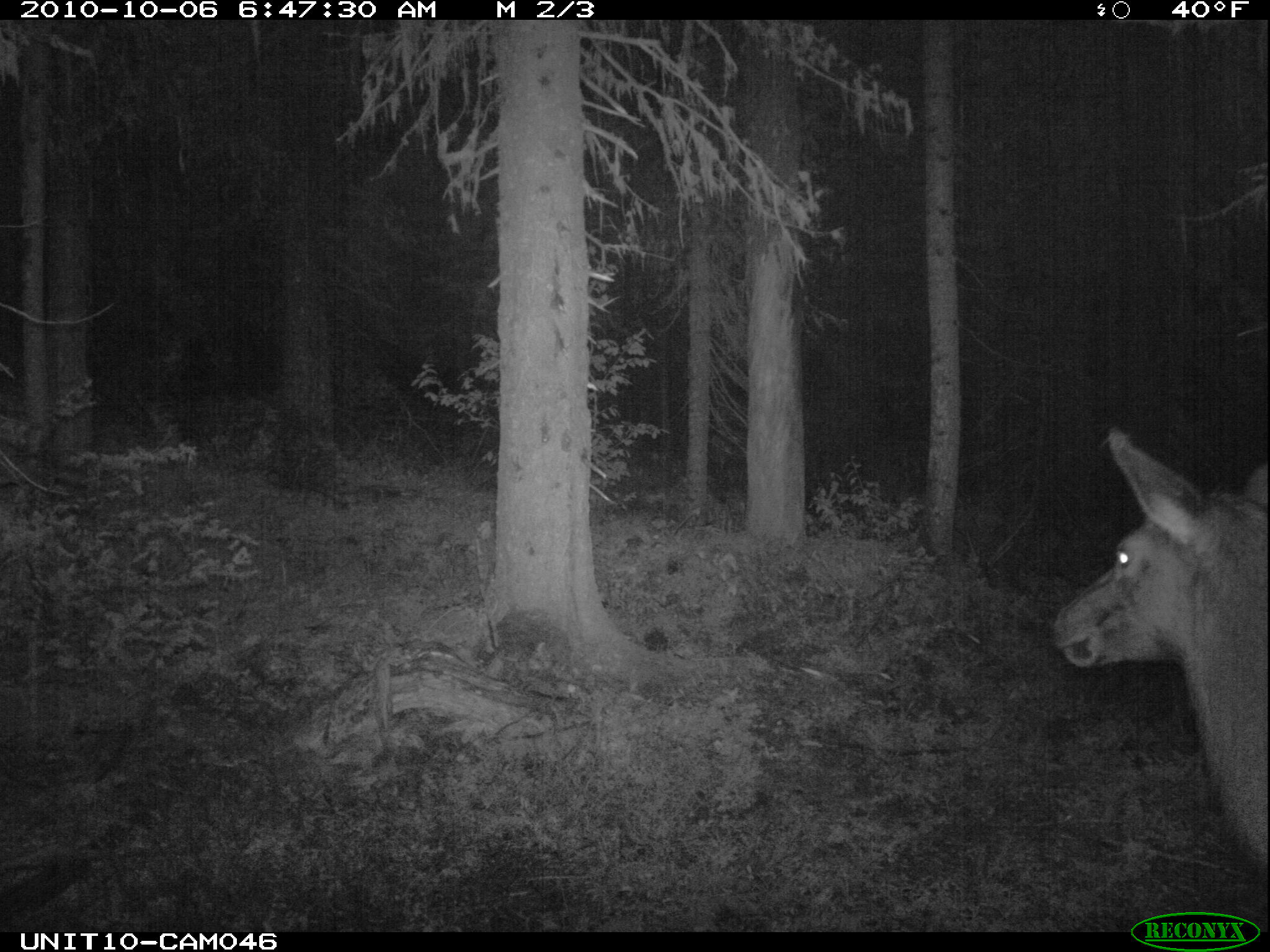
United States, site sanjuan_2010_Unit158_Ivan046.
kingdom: Animalia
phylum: Chordata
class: Mammalia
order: Artiodactyla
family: Cervidae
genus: Cervus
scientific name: Cervus elaphus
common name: red deer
Cervus elaphus (red deer).